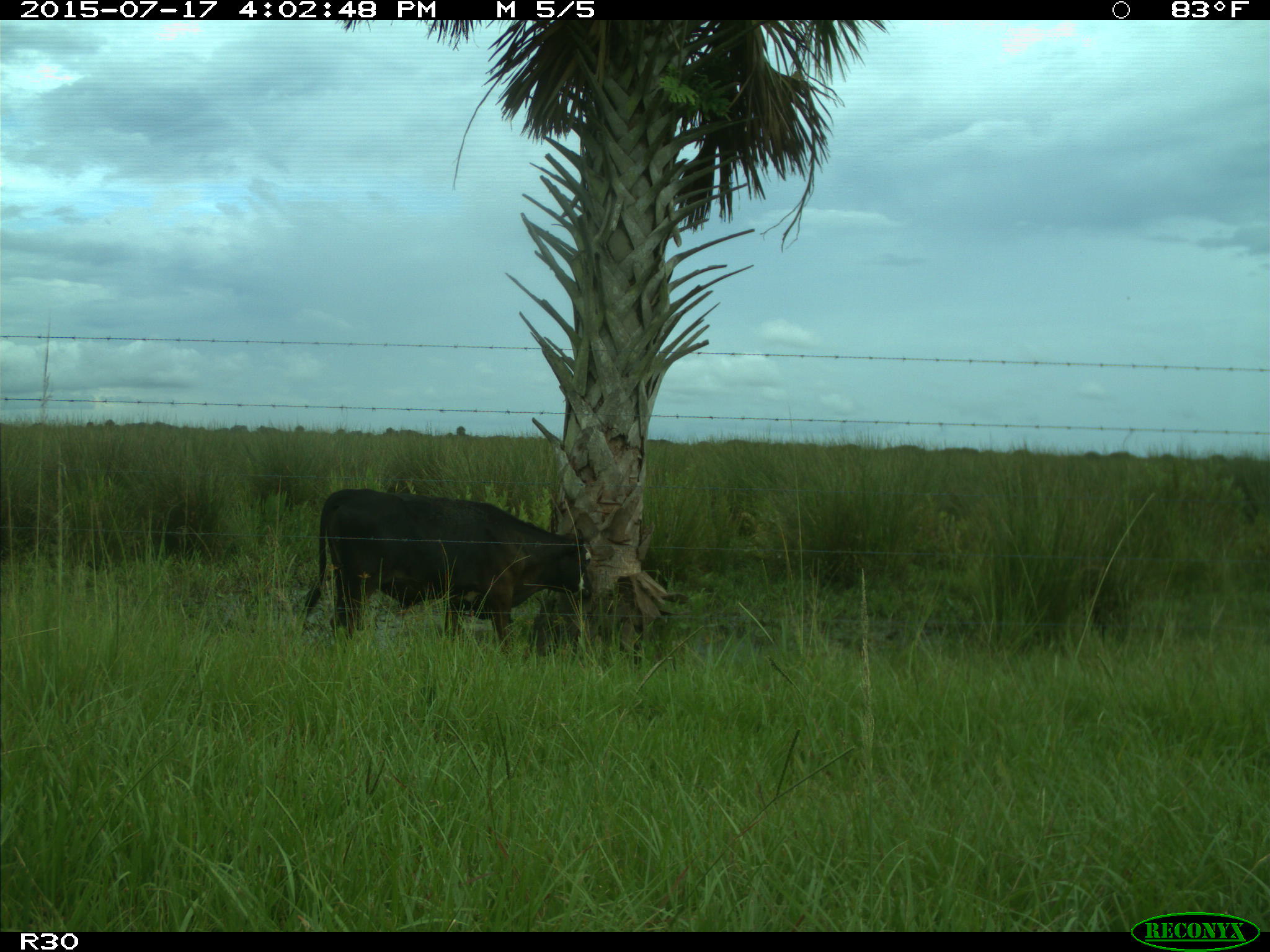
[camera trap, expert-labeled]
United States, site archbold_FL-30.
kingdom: Animalia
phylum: Chordata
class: Mammalia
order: Artiodactyla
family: Bovidae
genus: Bos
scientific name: Bos taurus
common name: domestic cow